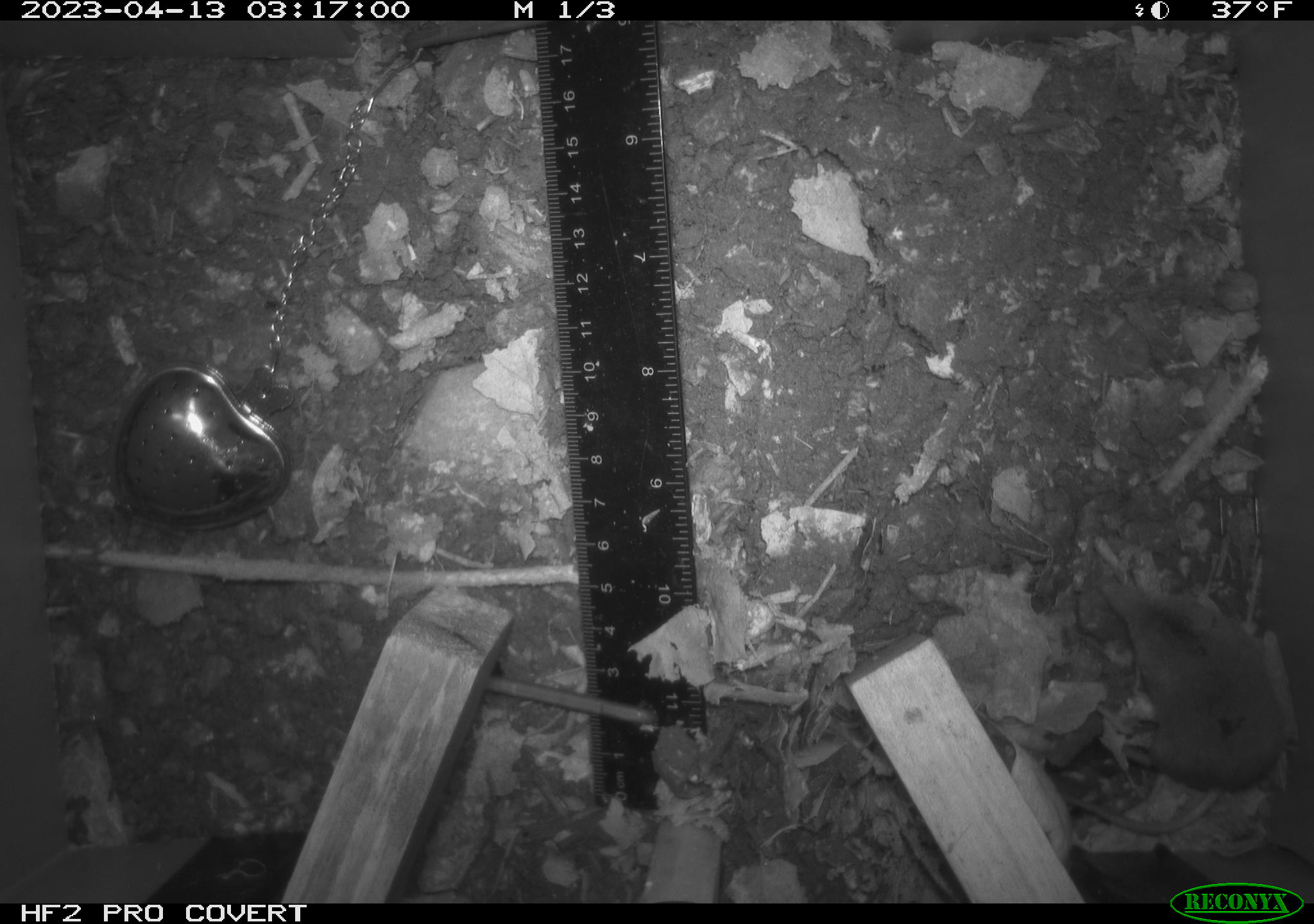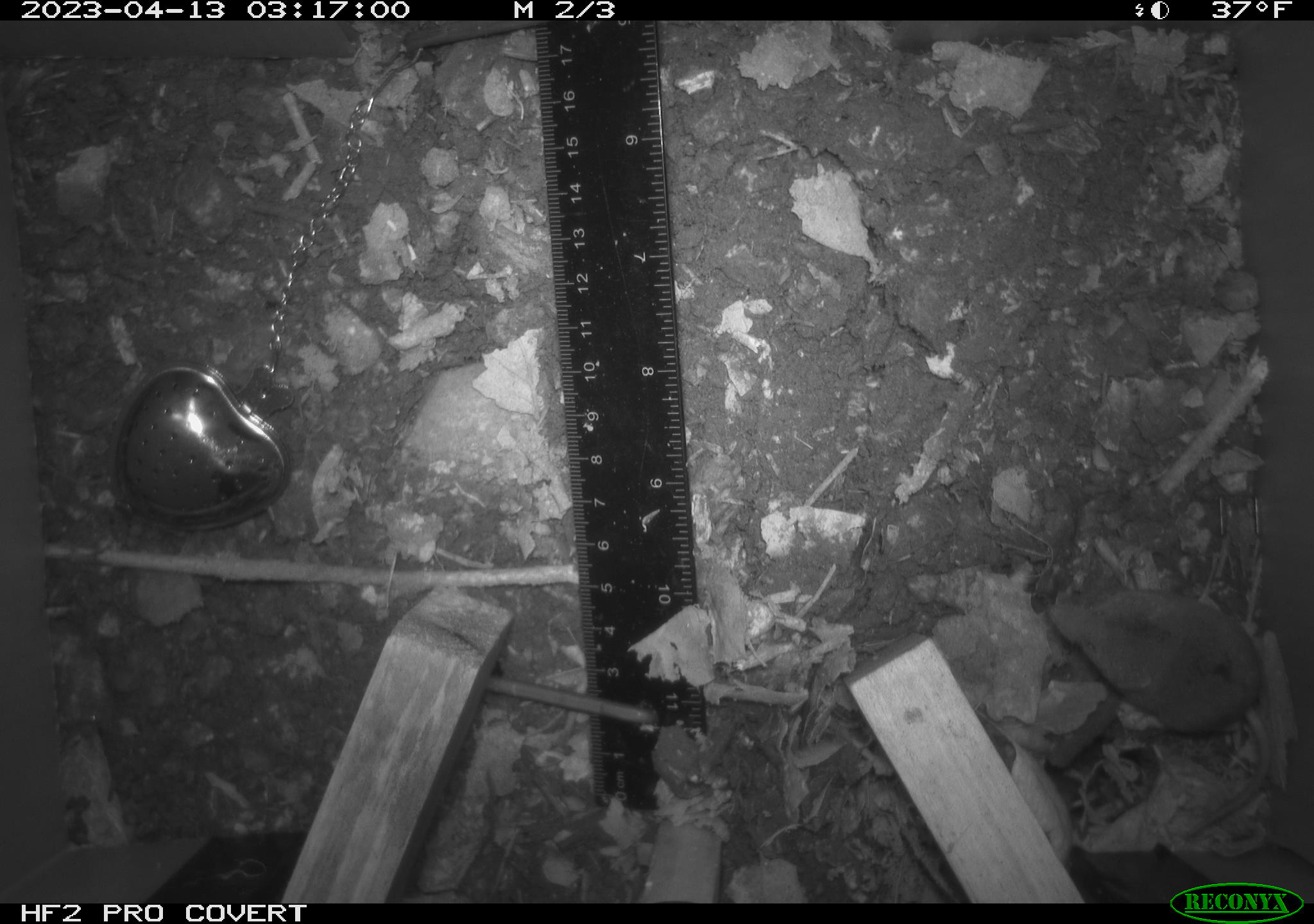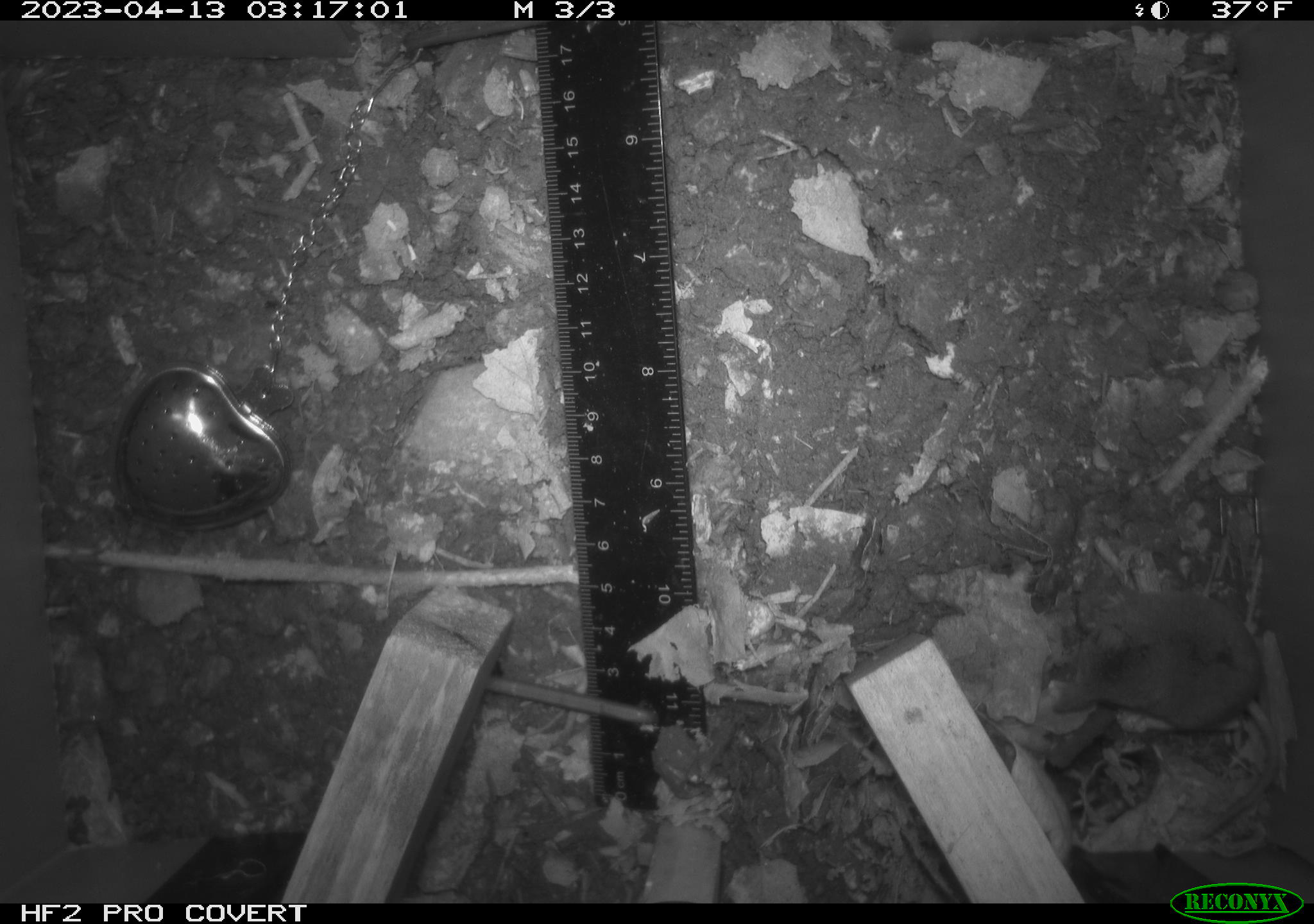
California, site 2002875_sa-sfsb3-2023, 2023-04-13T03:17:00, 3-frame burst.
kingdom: Animalia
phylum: Chordata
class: Mammalia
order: Eulipotyphla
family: Soricidae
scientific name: Soricidae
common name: shrews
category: soricidae family